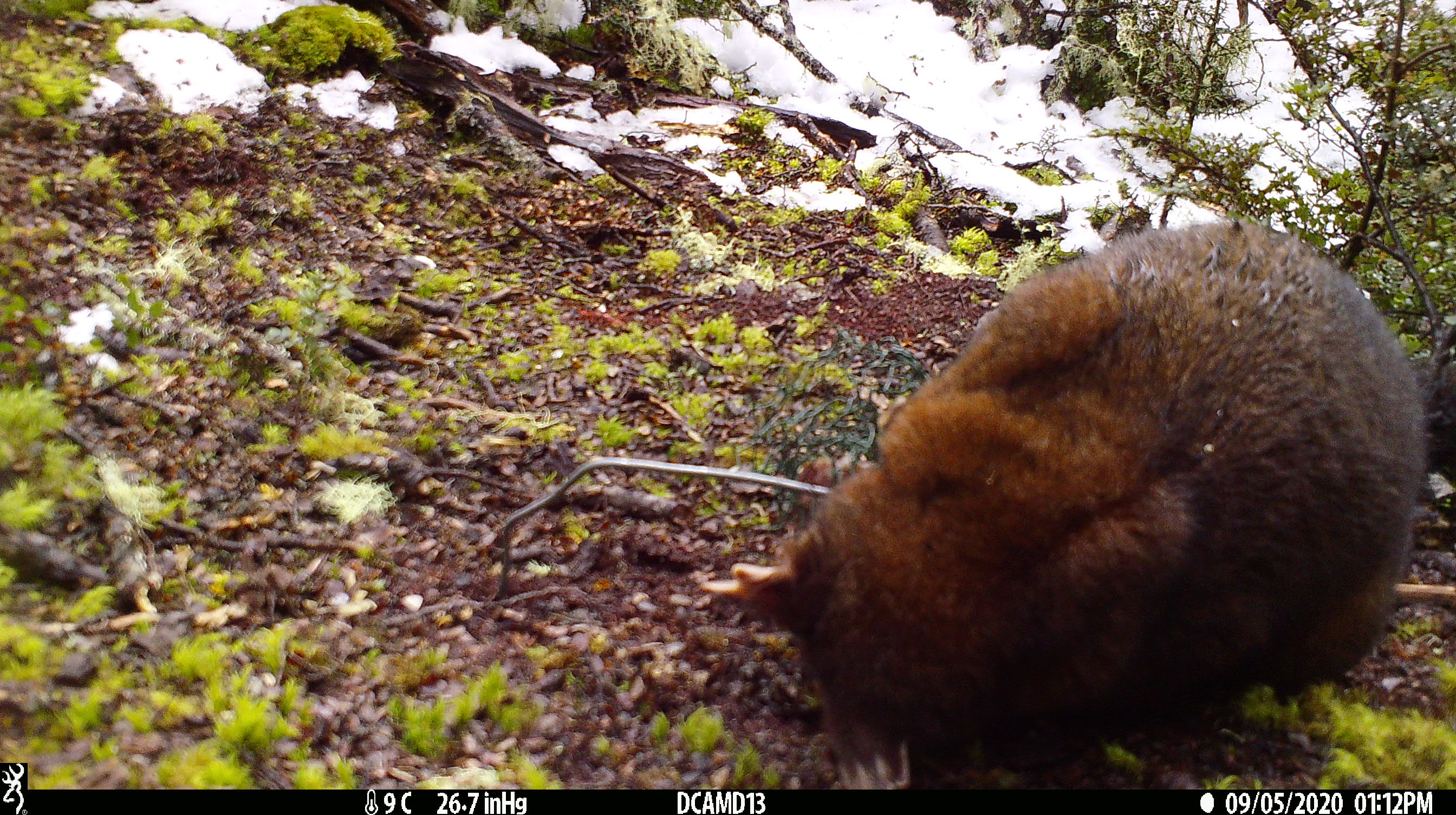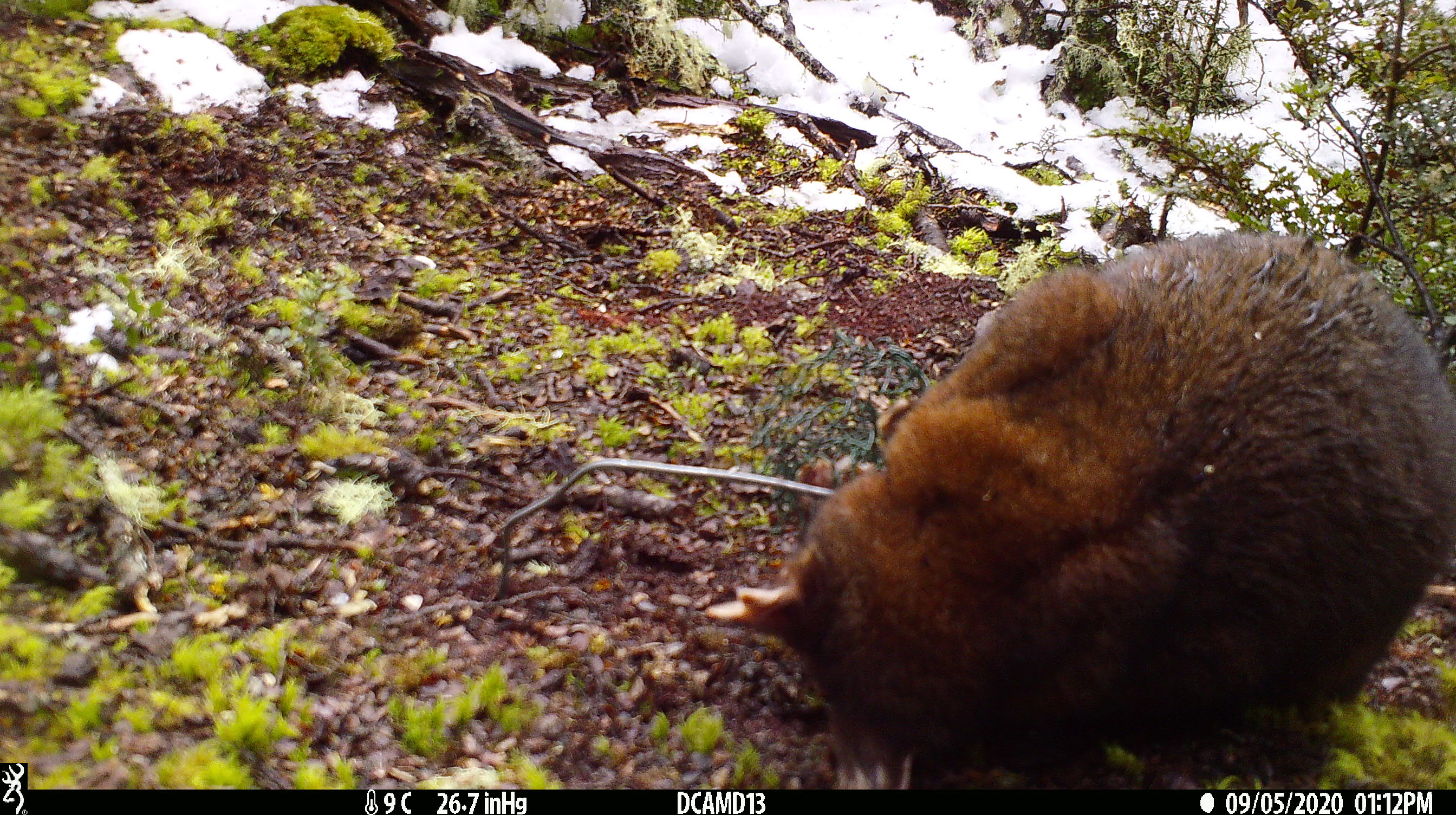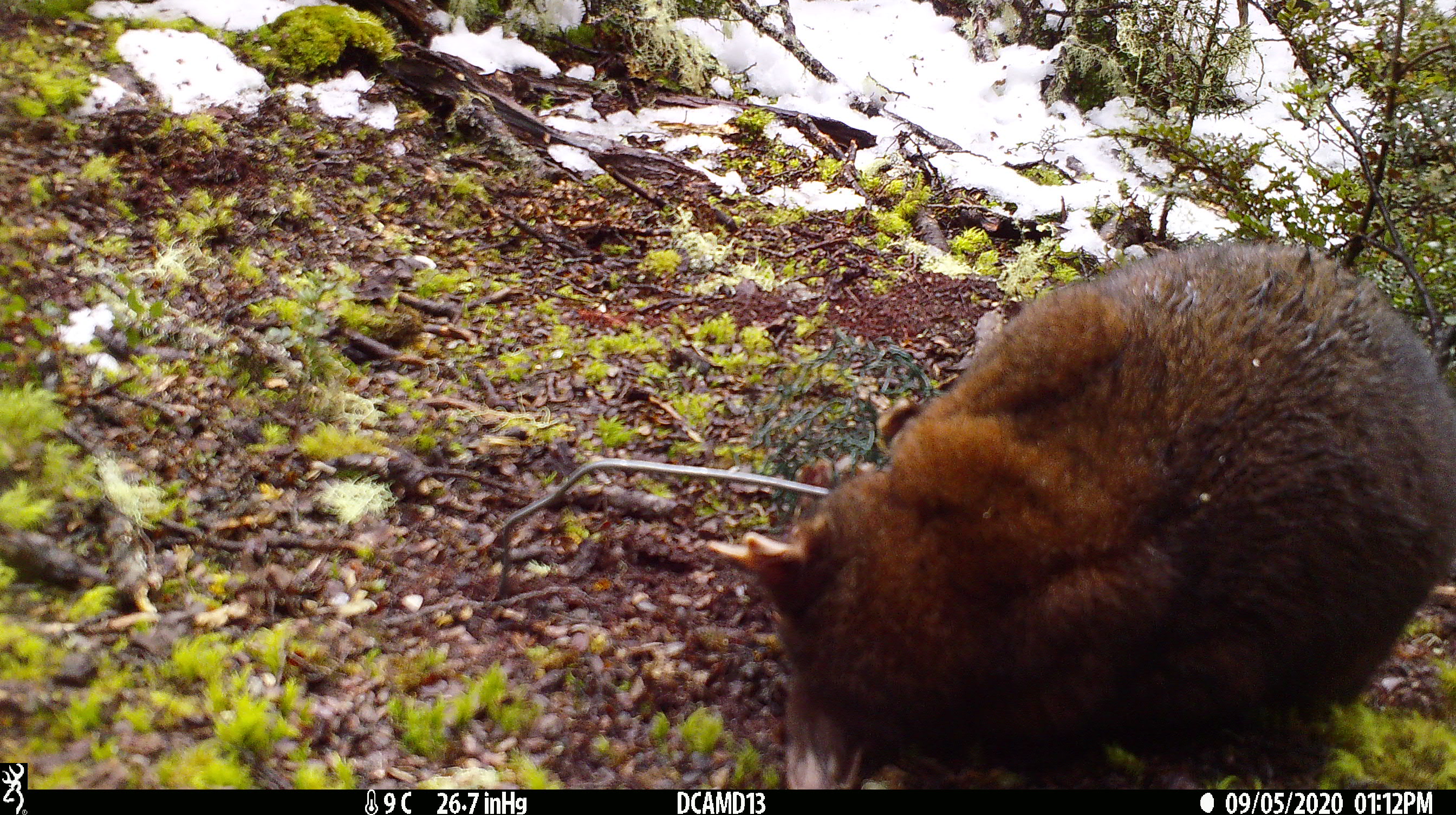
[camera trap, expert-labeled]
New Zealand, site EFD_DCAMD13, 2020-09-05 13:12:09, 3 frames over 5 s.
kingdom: Animalia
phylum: Chordata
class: Mammalia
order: Diprotodontia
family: Phalangeridae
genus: Trichosurus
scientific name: Trichosurus vulpecula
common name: common brushtail possum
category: possum